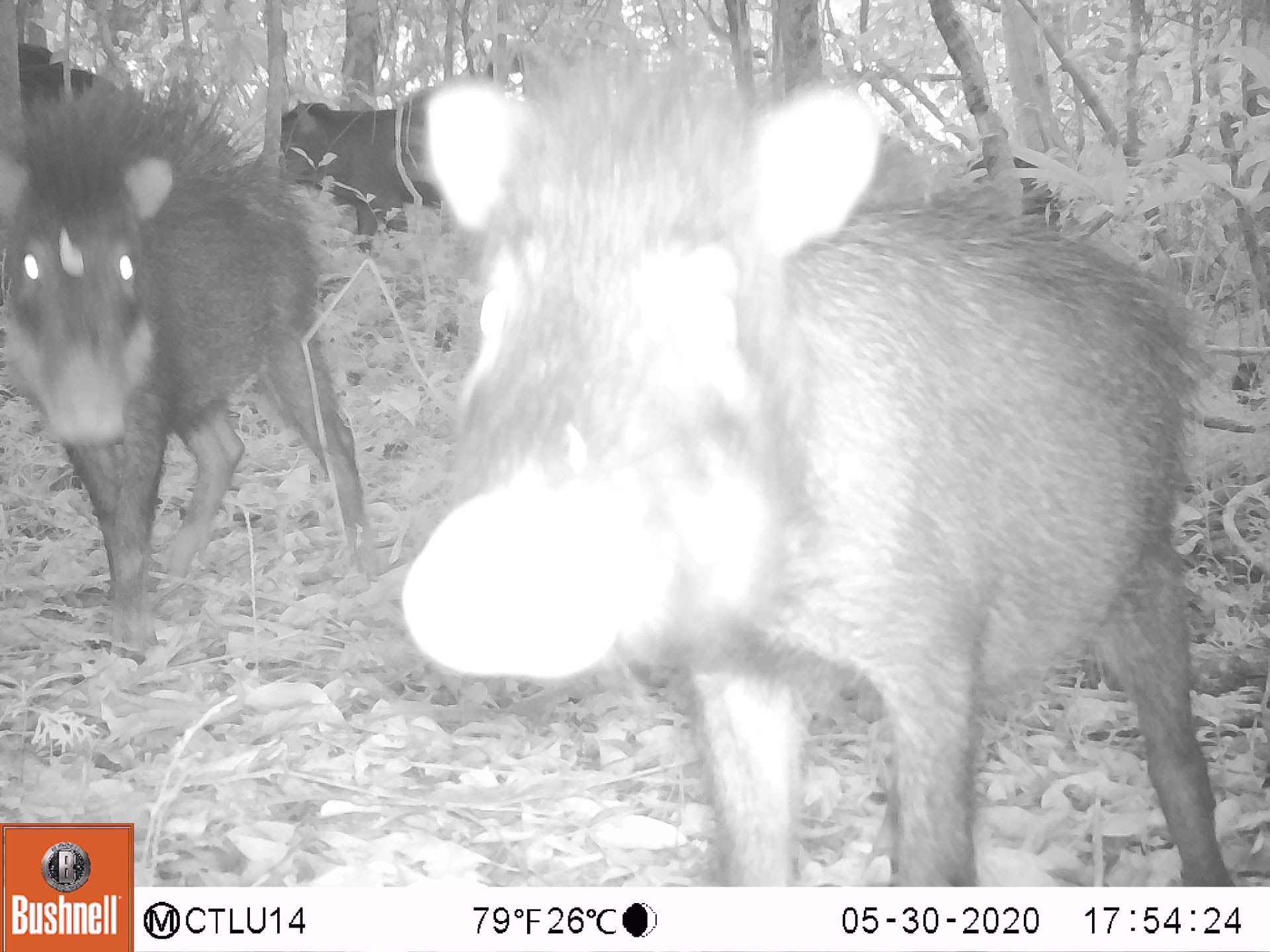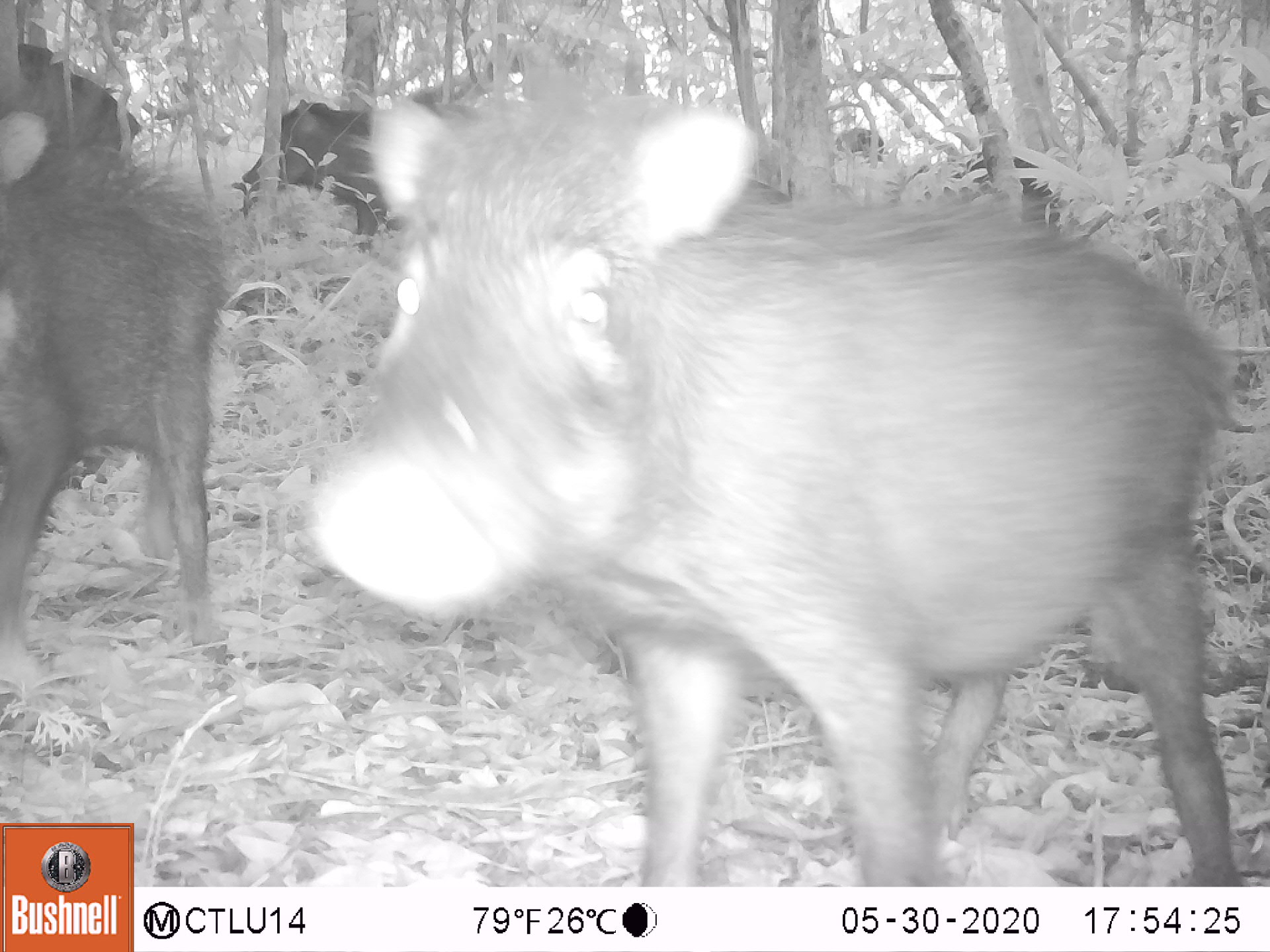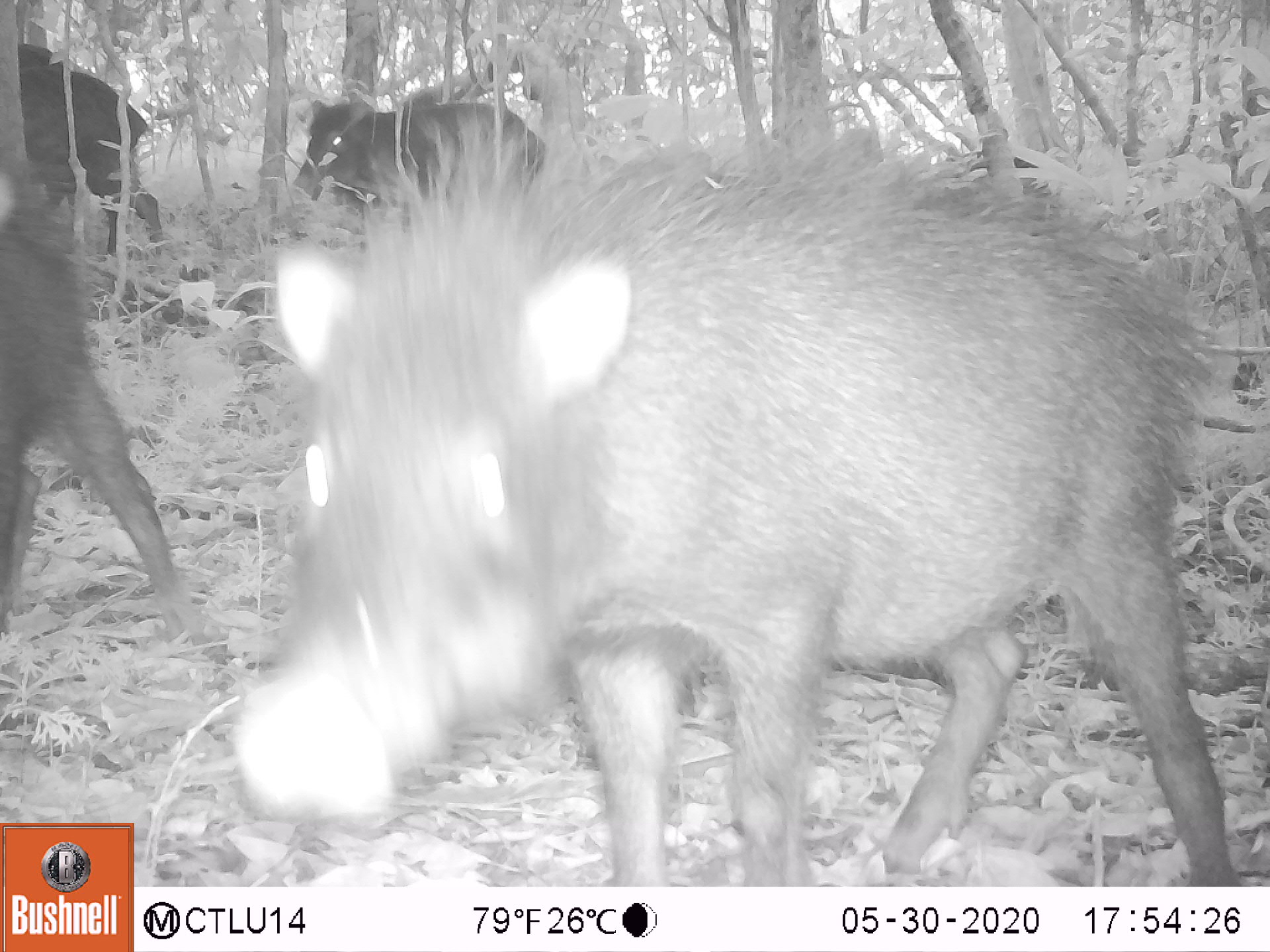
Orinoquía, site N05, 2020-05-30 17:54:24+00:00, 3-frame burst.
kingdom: Animalia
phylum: Chordata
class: Mammalia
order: Artiodactyla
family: Tayassuidae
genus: Tayassu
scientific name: Tayassu pecari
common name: white-lipped peccary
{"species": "white-lipped peccary (Tayassu pecari)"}